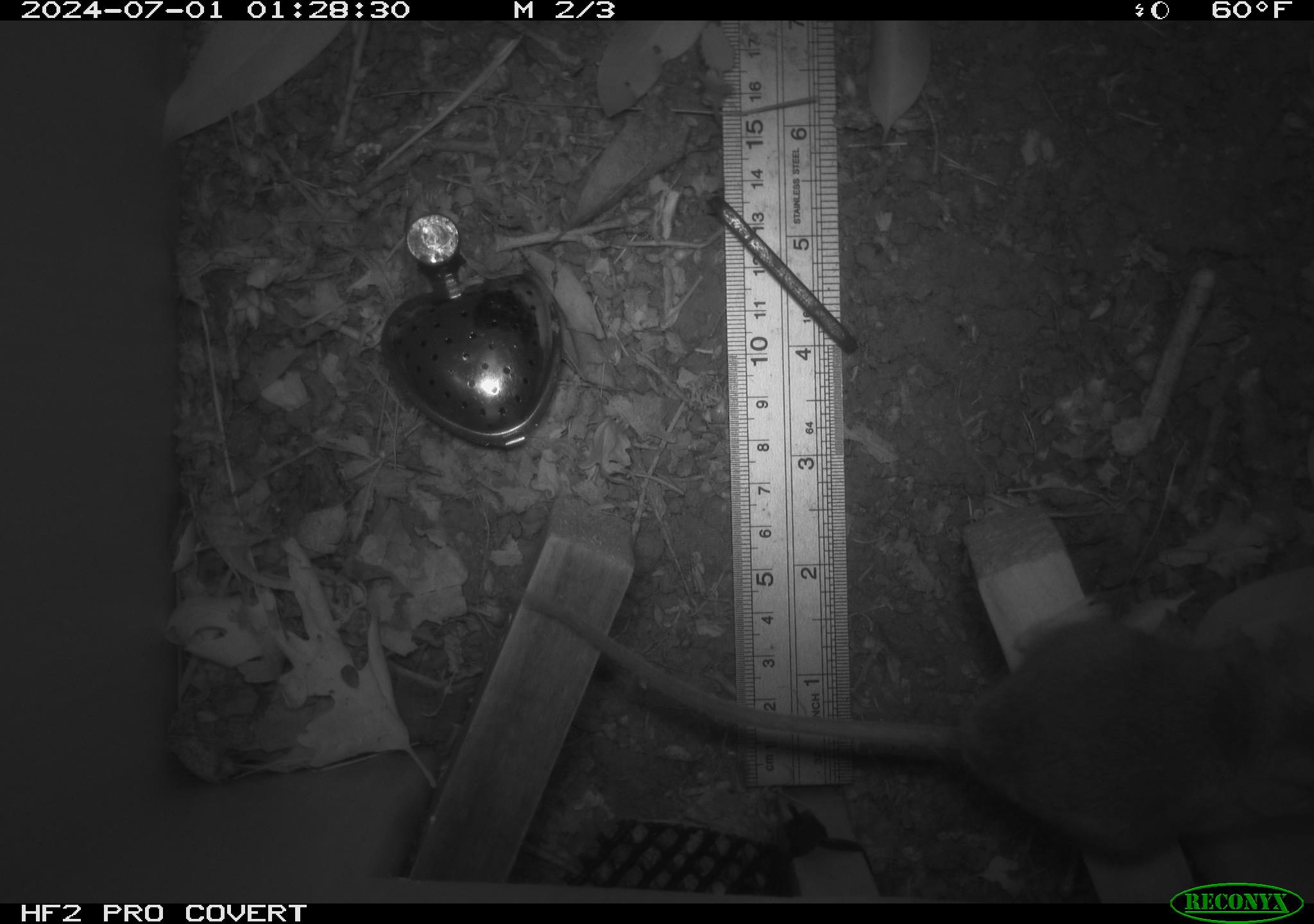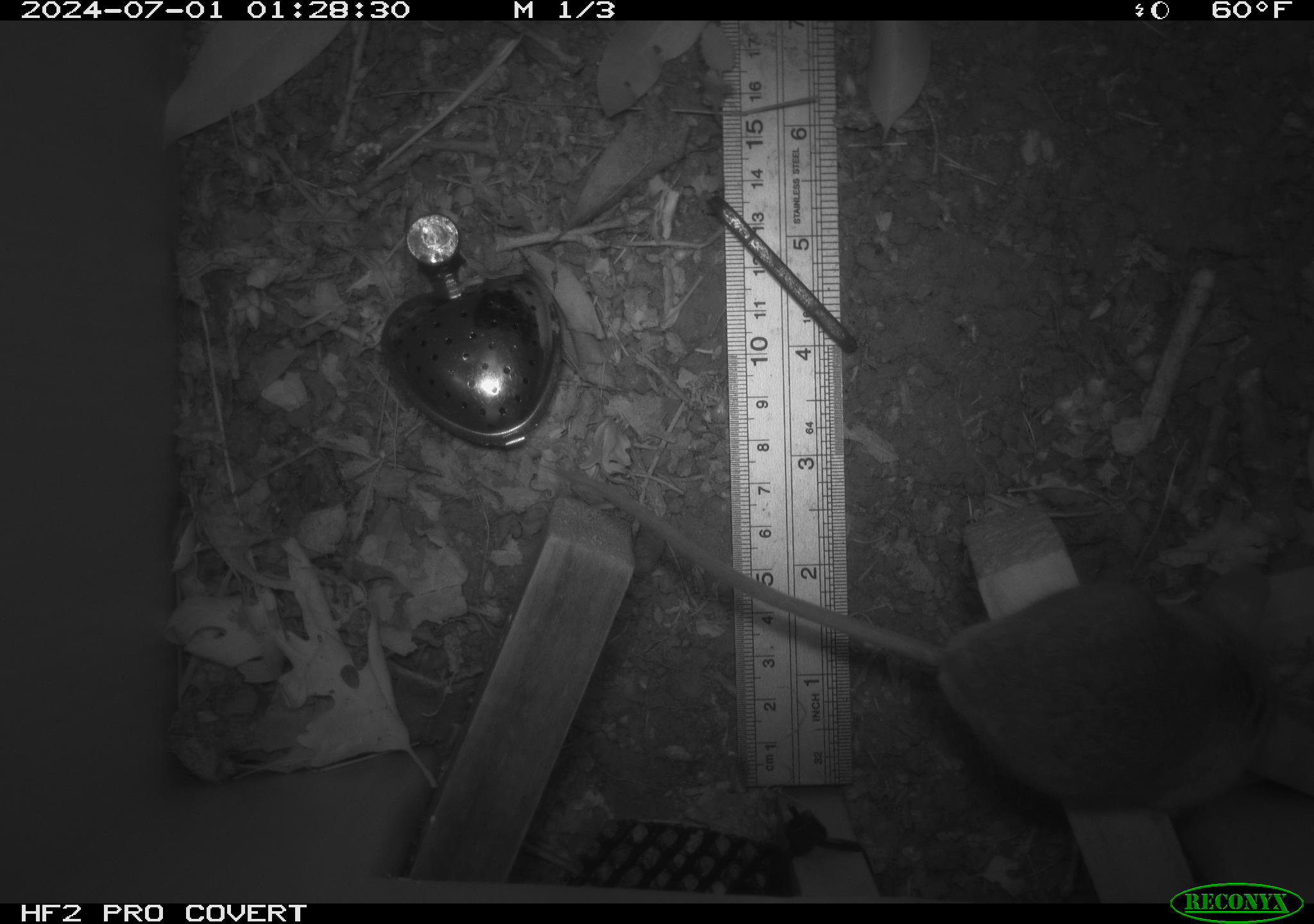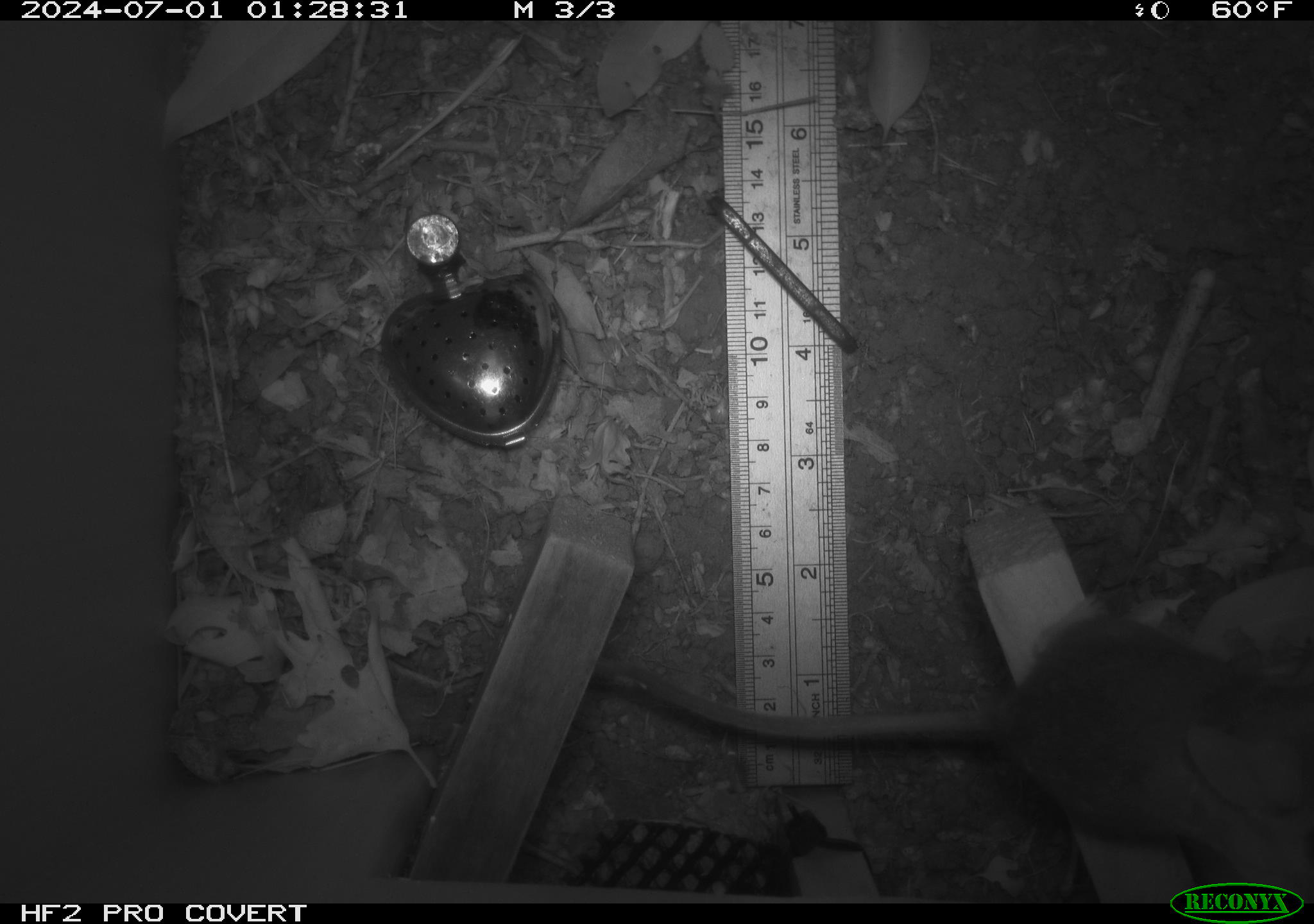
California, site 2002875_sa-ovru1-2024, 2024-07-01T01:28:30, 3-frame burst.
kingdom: Animalia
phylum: Chordata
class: Mammalia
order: Rodentia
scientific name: Rodentia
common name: rodent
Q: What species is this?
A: Rodent (Rodentia).